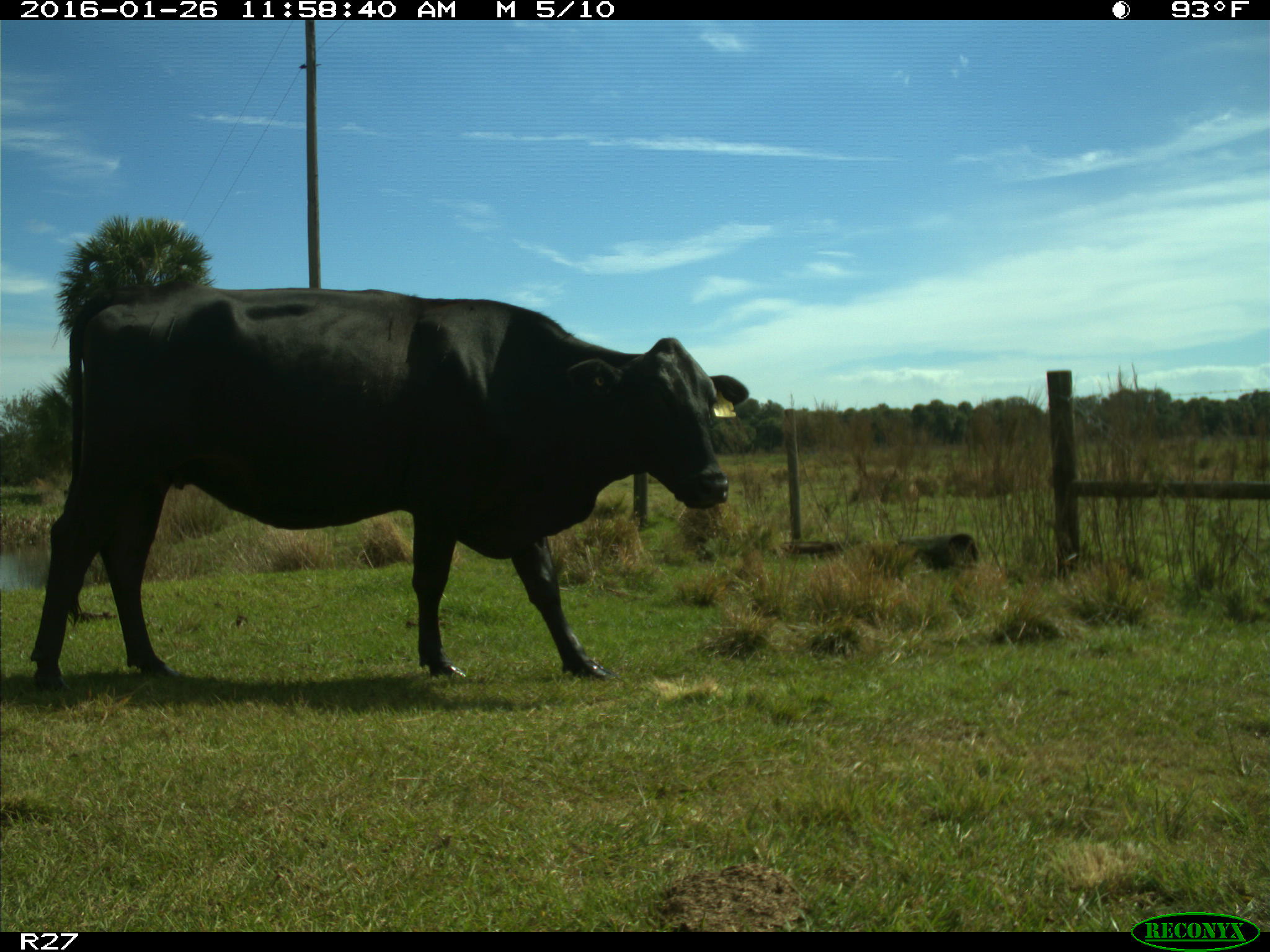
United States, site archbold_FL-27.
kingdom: Animalia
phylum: Chordata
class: Mammalia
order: Artiodactyla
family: Bovidae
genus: Bos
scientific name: Bos taurus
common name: domestic cow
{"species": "Bos taurus (domestic cow)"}